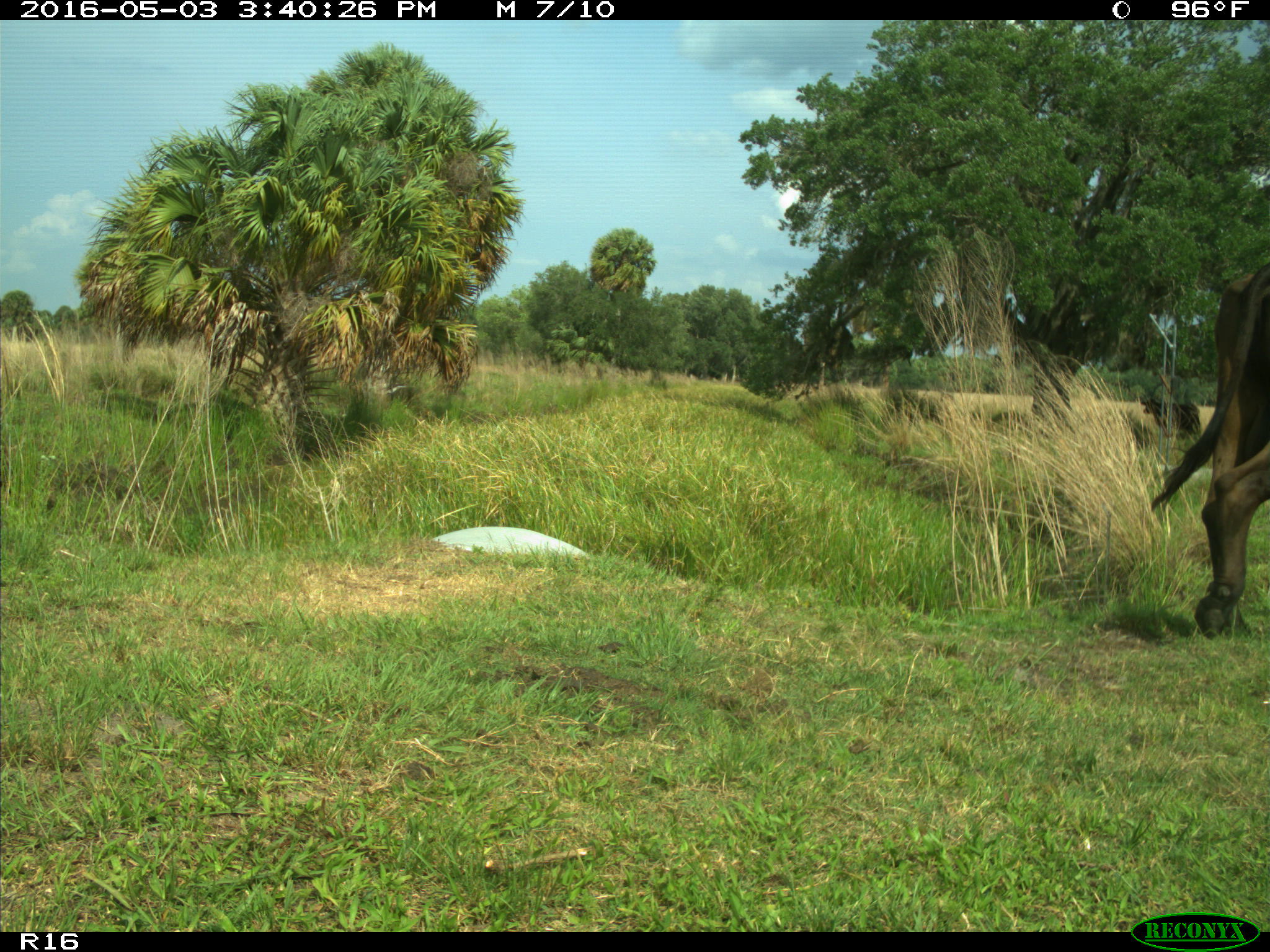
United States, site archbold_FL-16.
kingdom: Animalia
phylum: Chordata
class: Mammalia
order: Artiodactyla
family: Bovidae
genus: Bos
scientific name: Bos taurus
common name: domestic cow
Bos taurus (domestic cow).